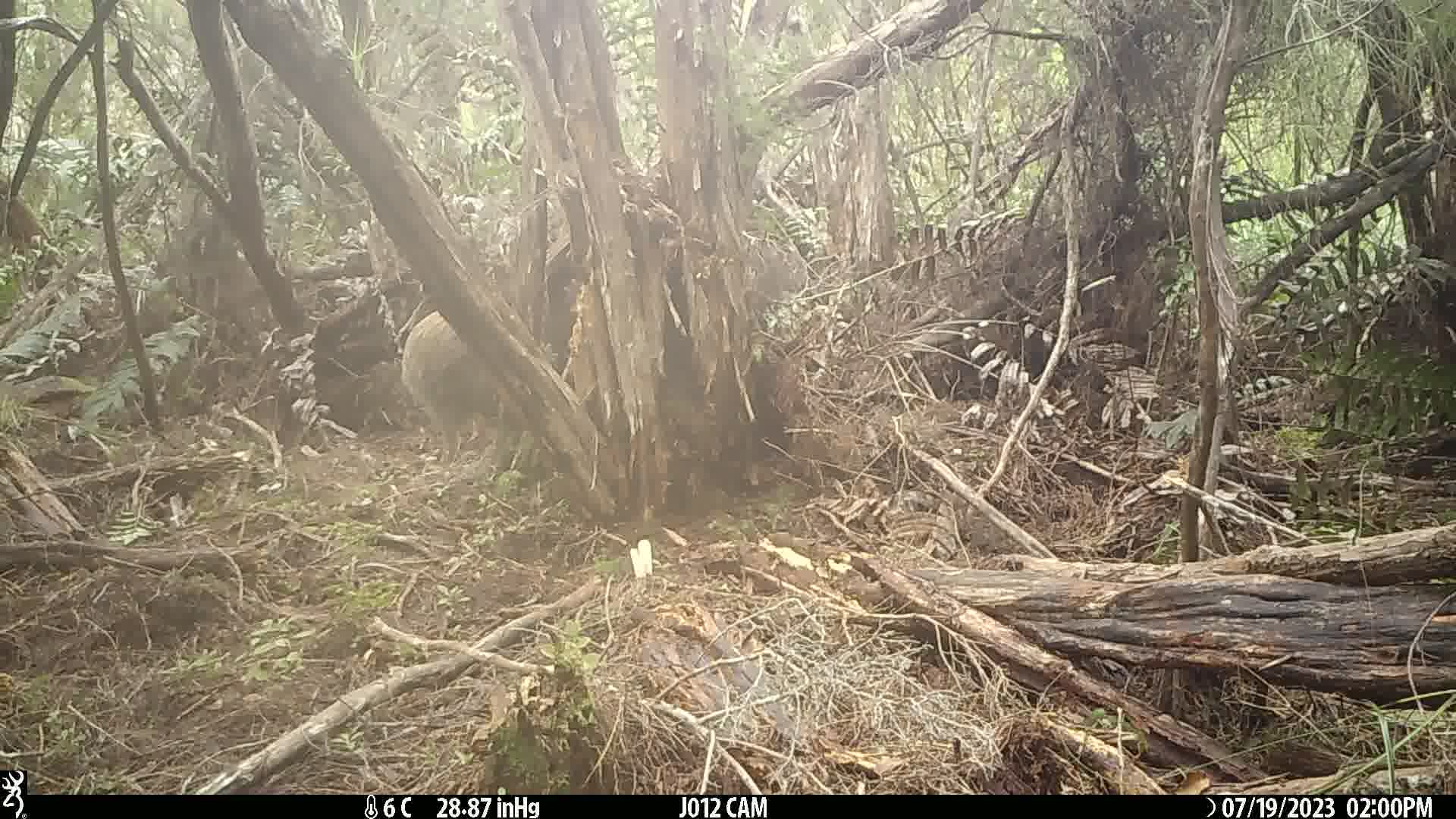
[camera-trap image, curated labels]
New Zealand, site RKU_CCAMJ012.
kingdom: Animalia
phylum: Chordata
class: Aves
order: Apterygiformes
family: Apterygidae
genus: Apteryx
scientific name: Apteryx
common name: kiwi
Kiwi (Apteryx).